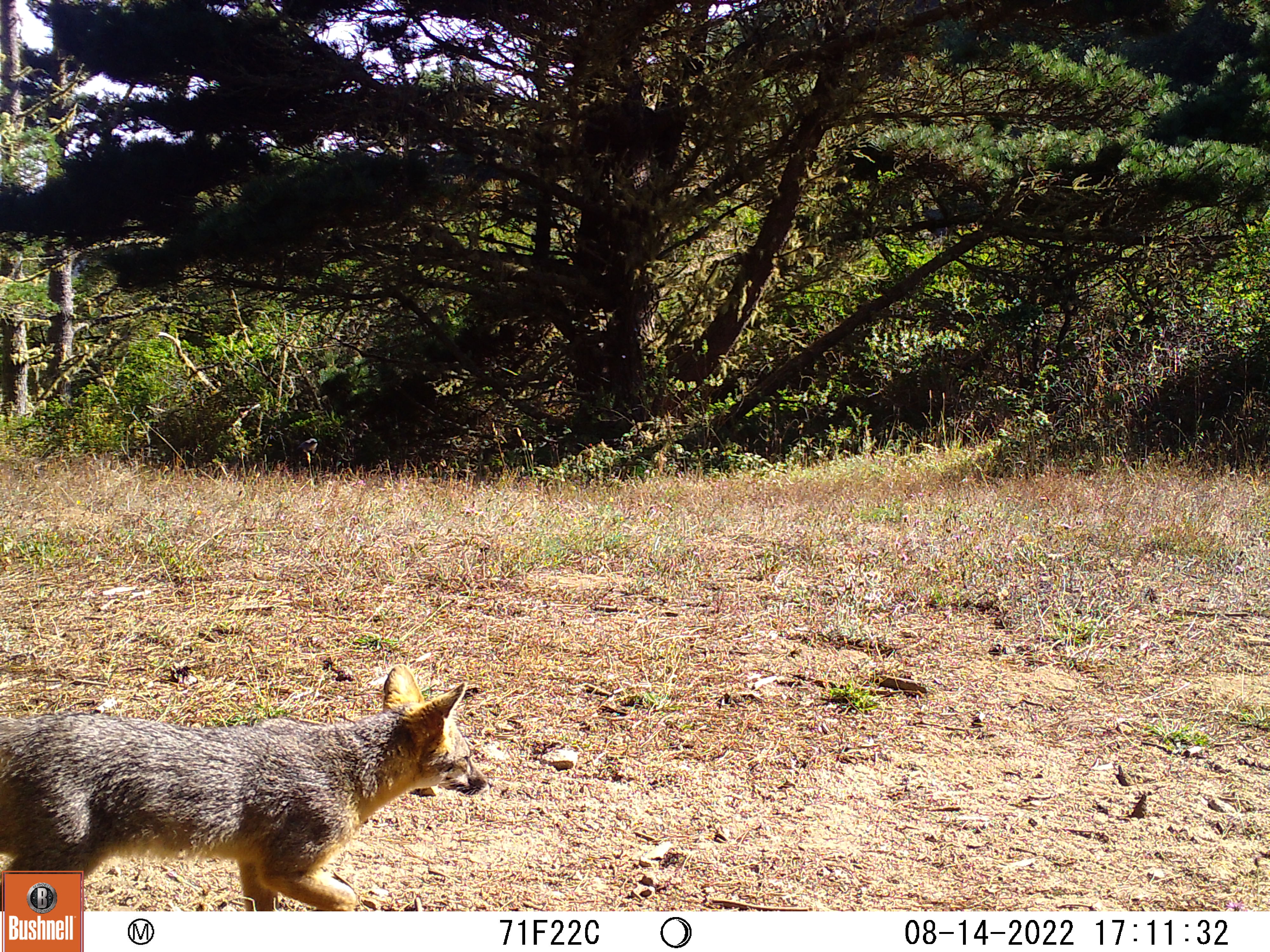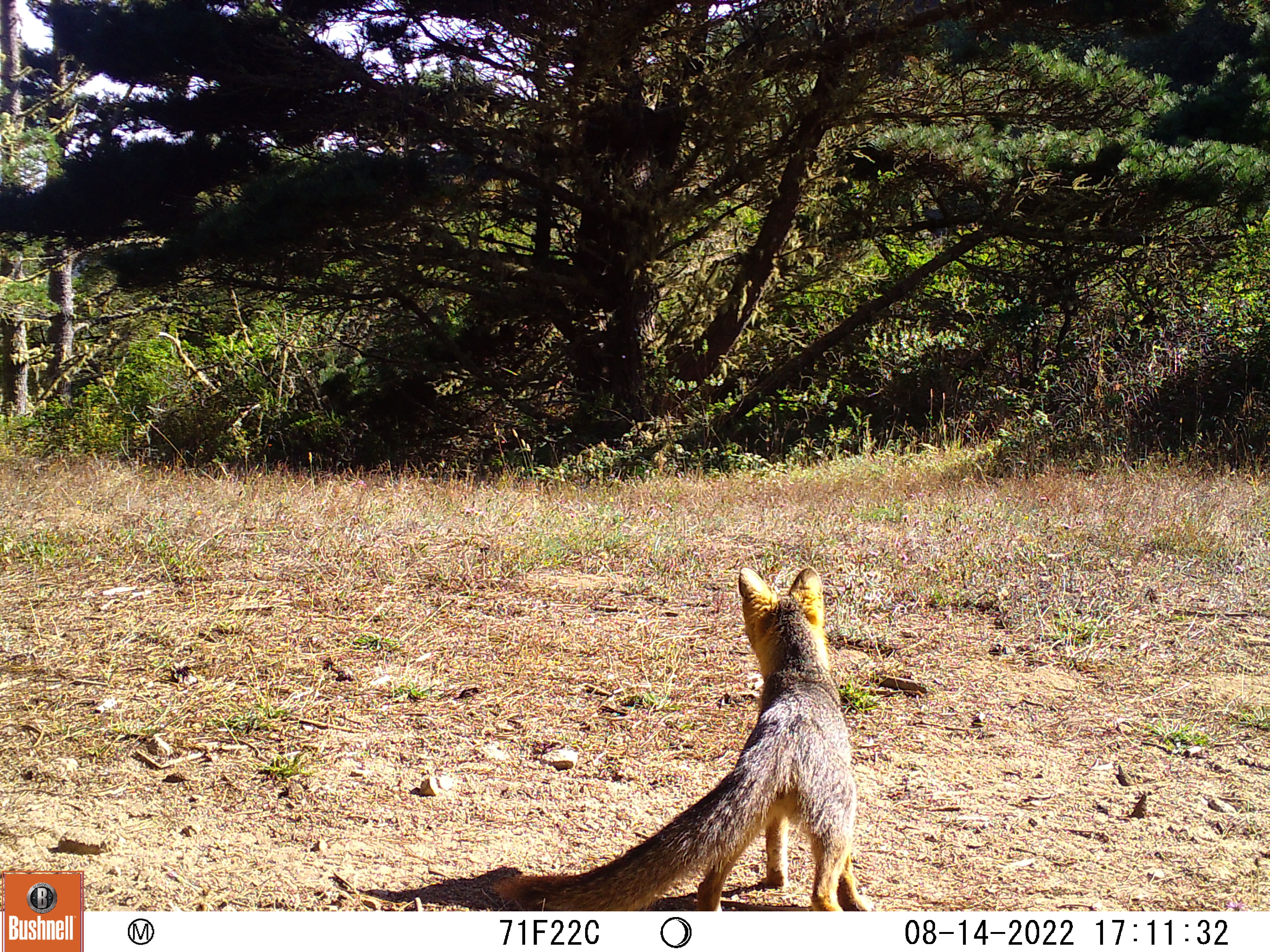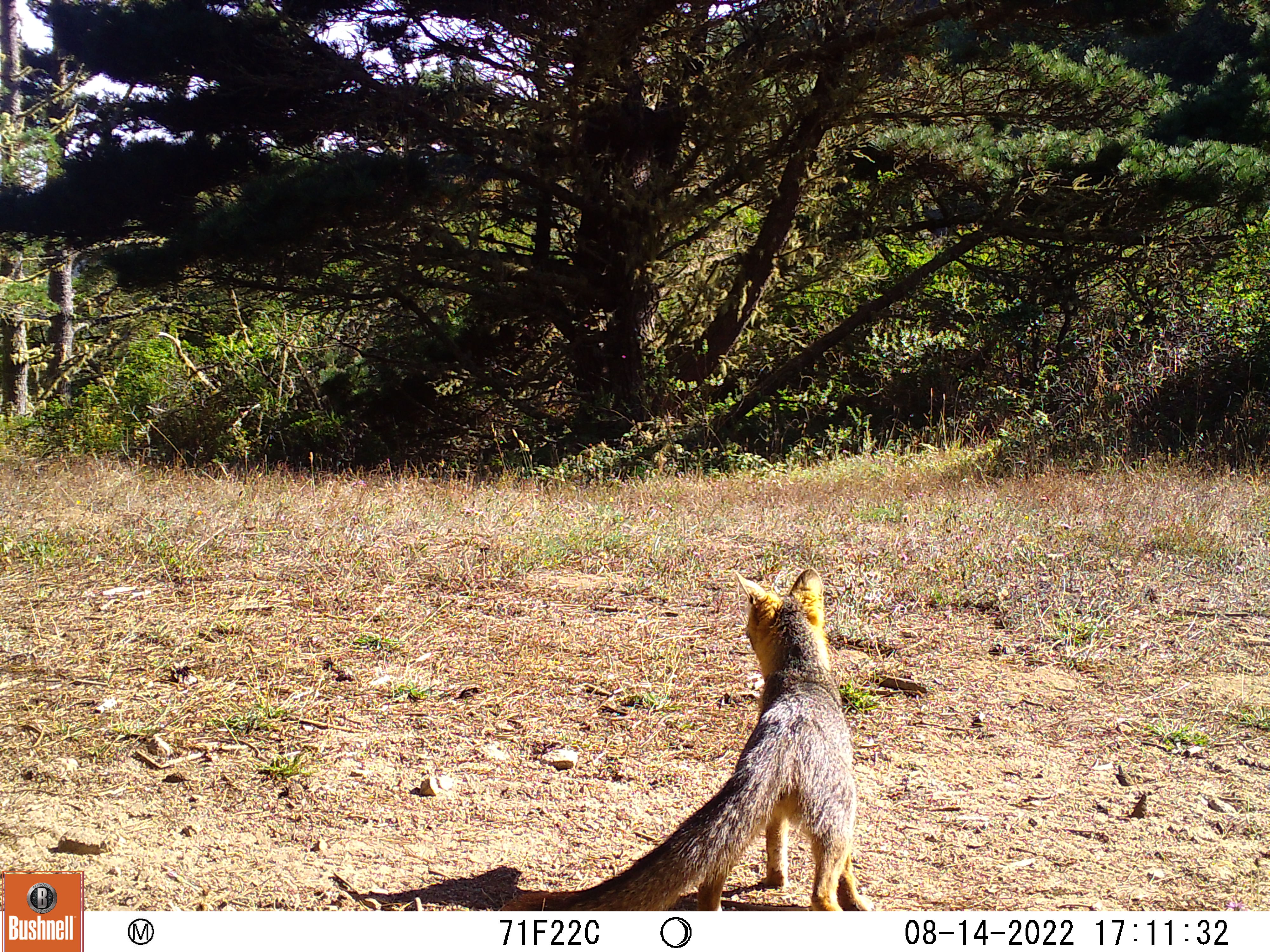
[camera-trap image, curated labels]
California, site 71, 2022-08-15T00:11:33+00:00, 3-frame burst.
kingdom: Animalia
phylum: Chordata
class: Mammalia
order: Carnivora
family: Canidae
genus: Urocyon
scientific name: Urocyon cinereoargenteus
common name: gray fox